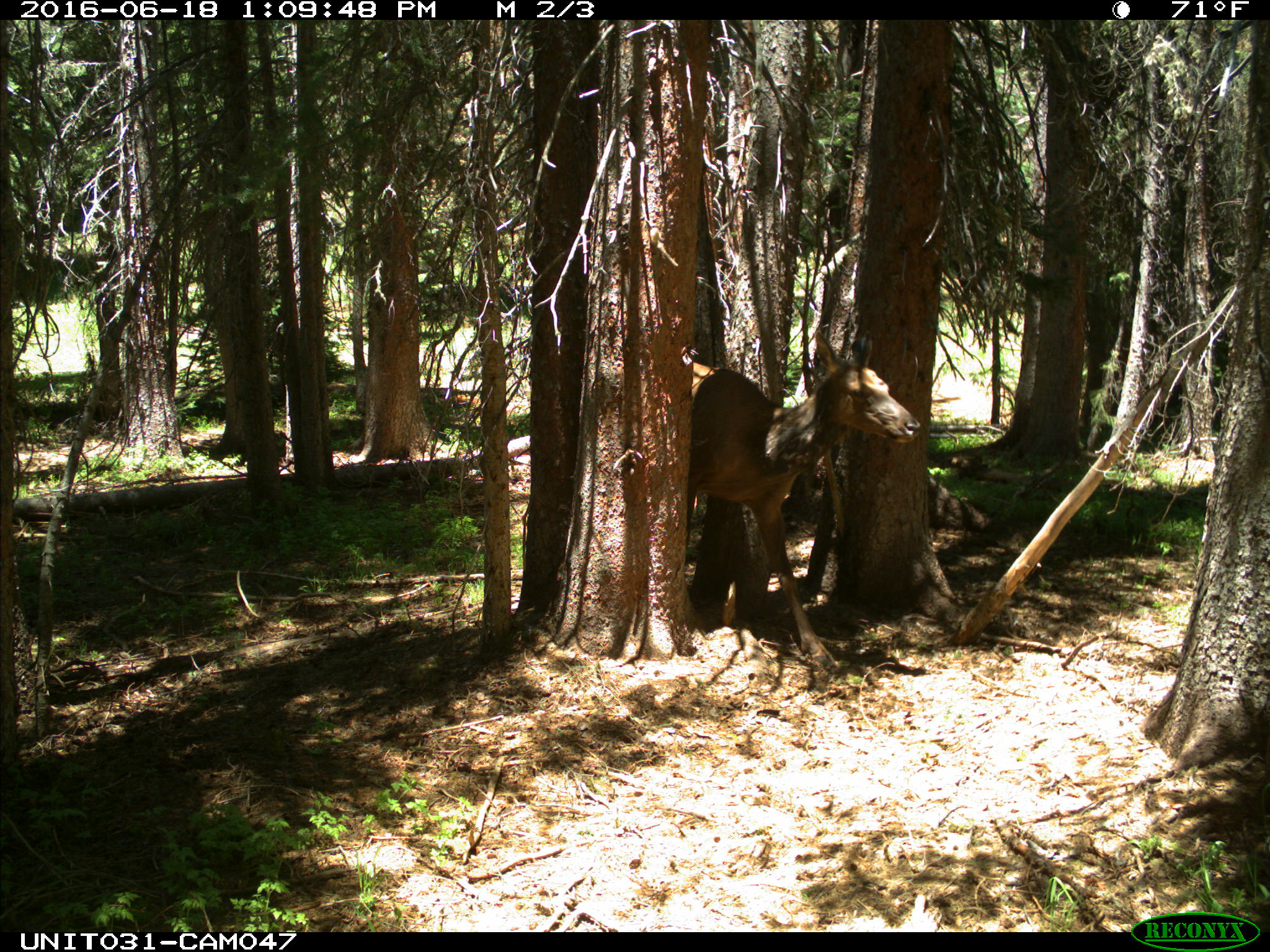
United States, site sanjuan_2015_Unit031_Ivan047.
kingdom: Animalia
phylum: Chordata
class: Mammalia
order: Artiodactyla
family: Cervidae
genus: Cervus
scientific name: Cervus elaphus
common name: red deer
Cervus elaphus (red deer).